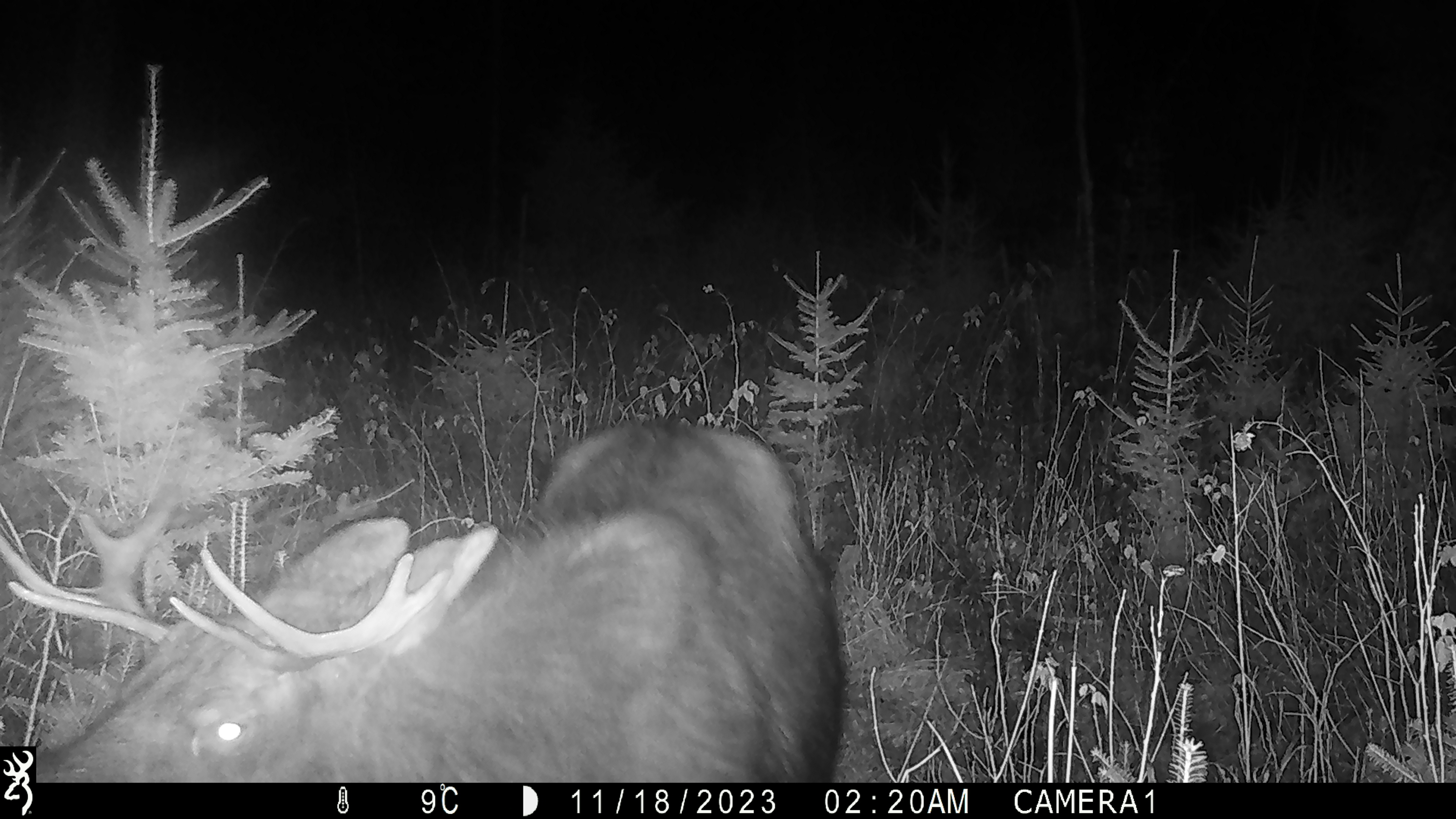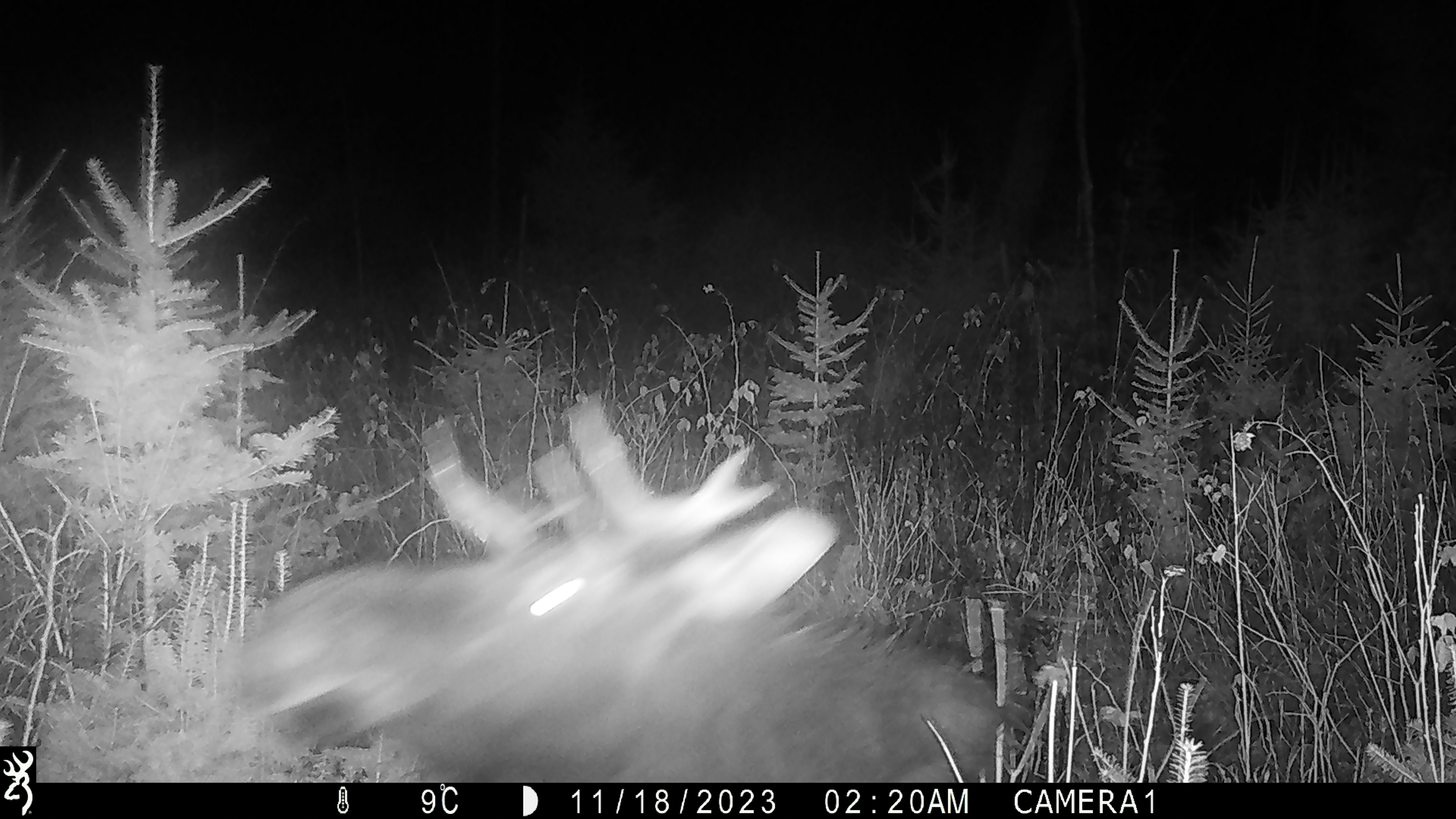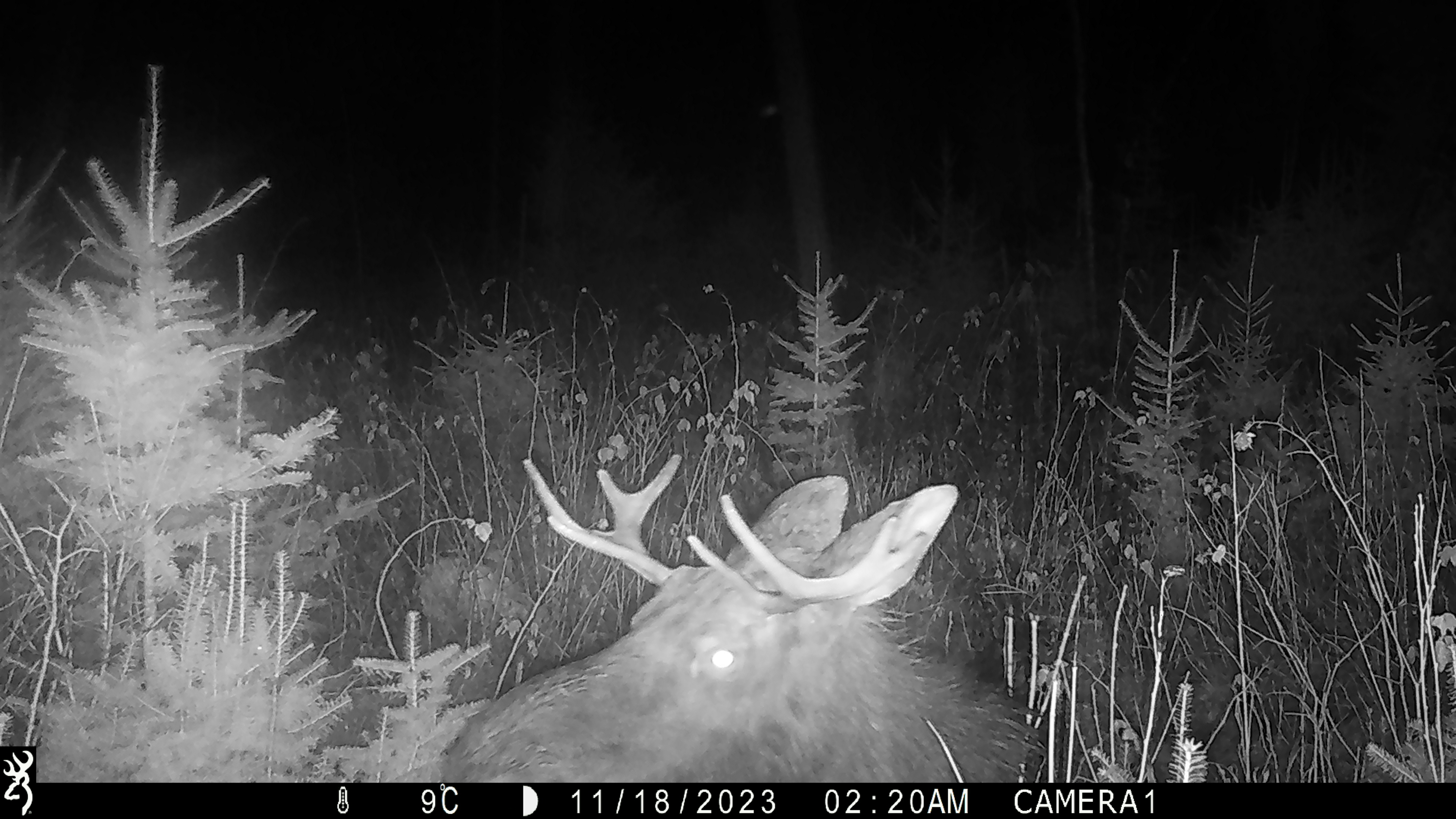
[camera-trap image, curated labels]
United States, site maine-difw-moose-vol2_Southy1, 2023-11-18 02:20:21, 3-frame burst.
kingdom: Animalia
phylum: Chordata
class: Mammalia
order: Artiodactyla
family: Cervidae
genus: Alces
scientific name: Alces alces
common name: moose